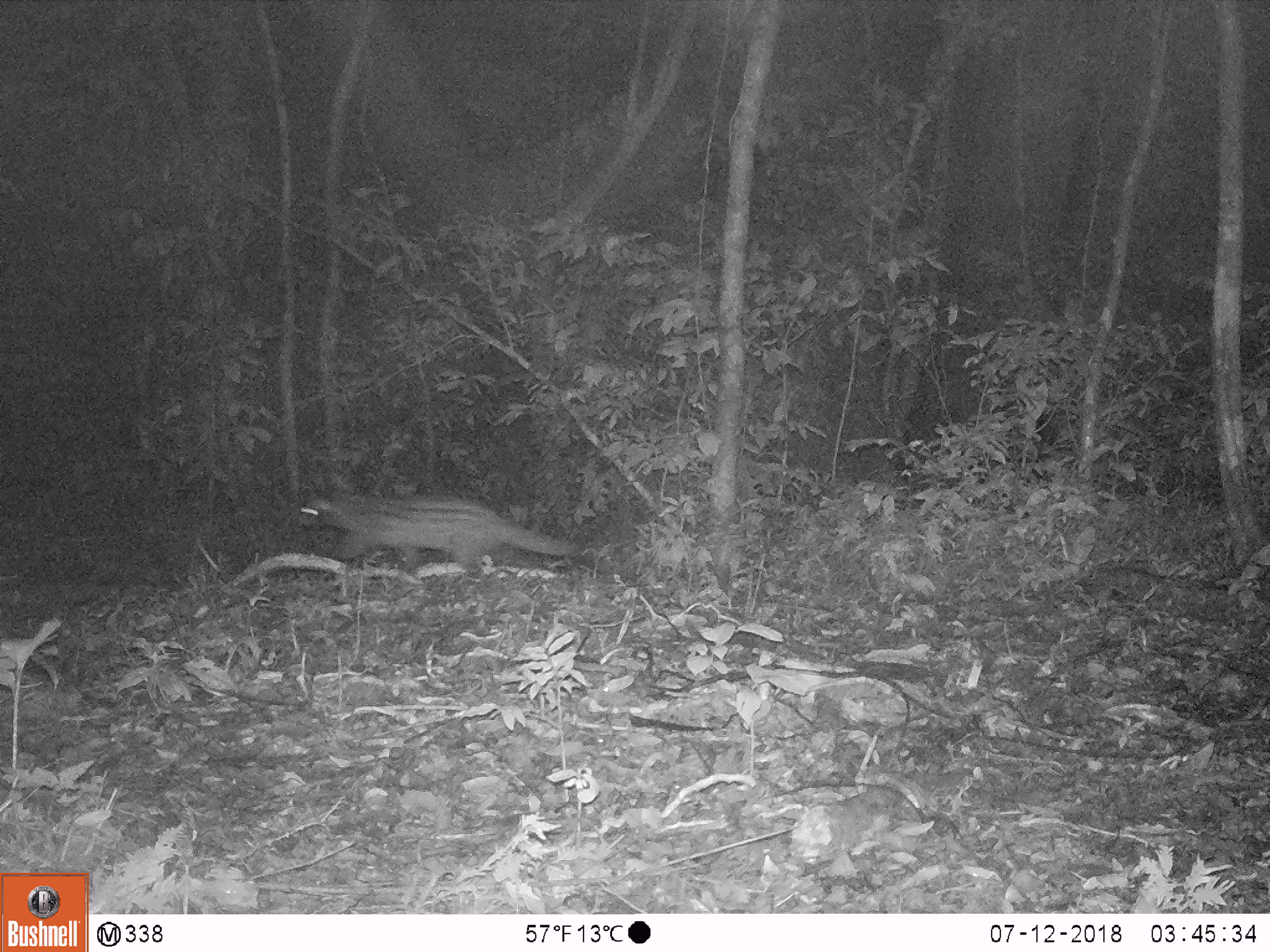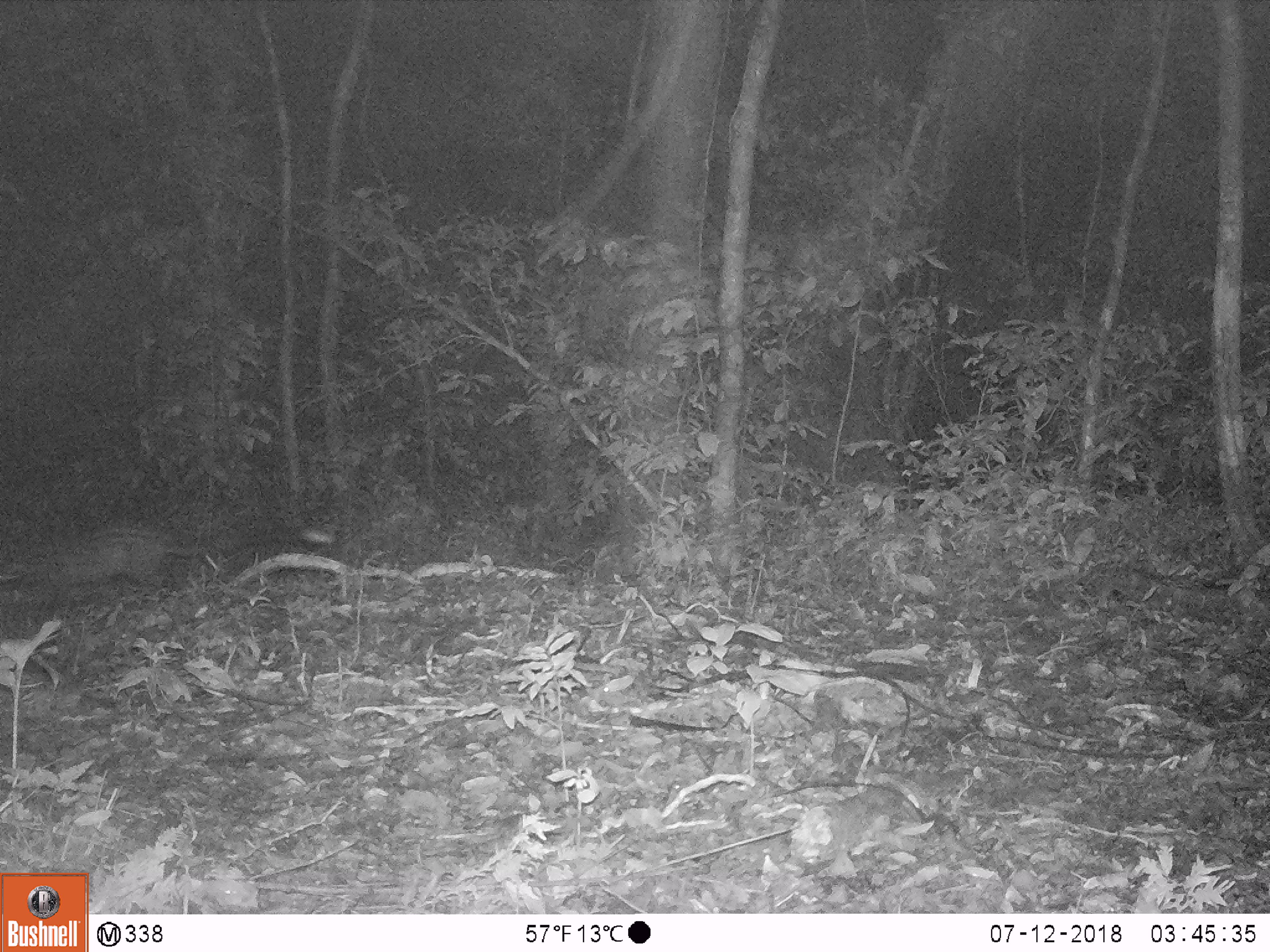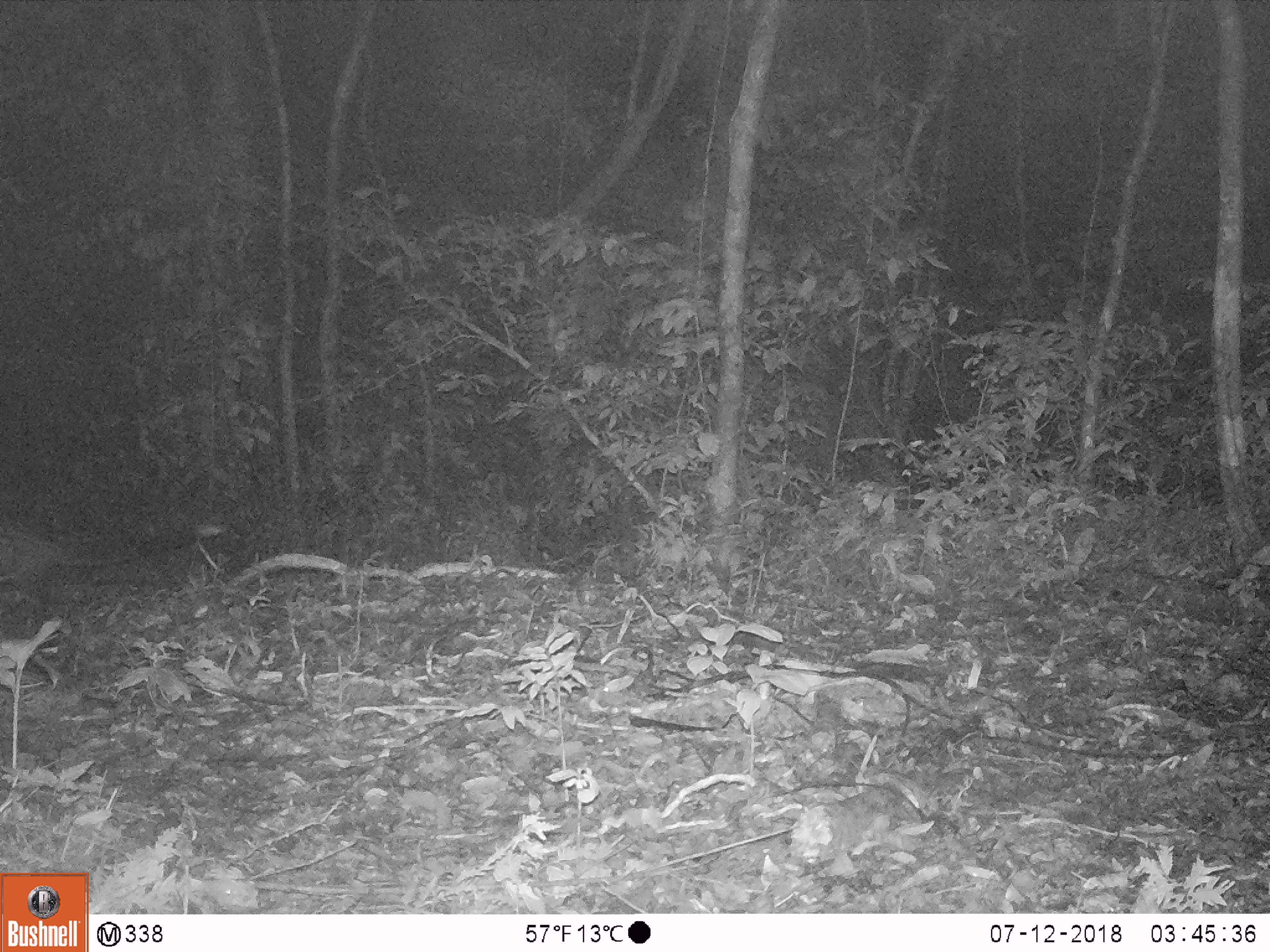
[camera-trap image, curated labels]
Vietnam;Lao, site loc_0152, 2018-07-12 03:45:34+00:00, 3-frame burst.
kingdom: Animalia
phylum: Chordata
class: Mammalia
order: Carnivora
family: Viverridae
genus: Paradoxurus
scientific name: Paradoxurus hermaphroditus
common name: common palm civet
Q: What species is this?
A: Common palm civet (Paradoxurus hermaphroditus).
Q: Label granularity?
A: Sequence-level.